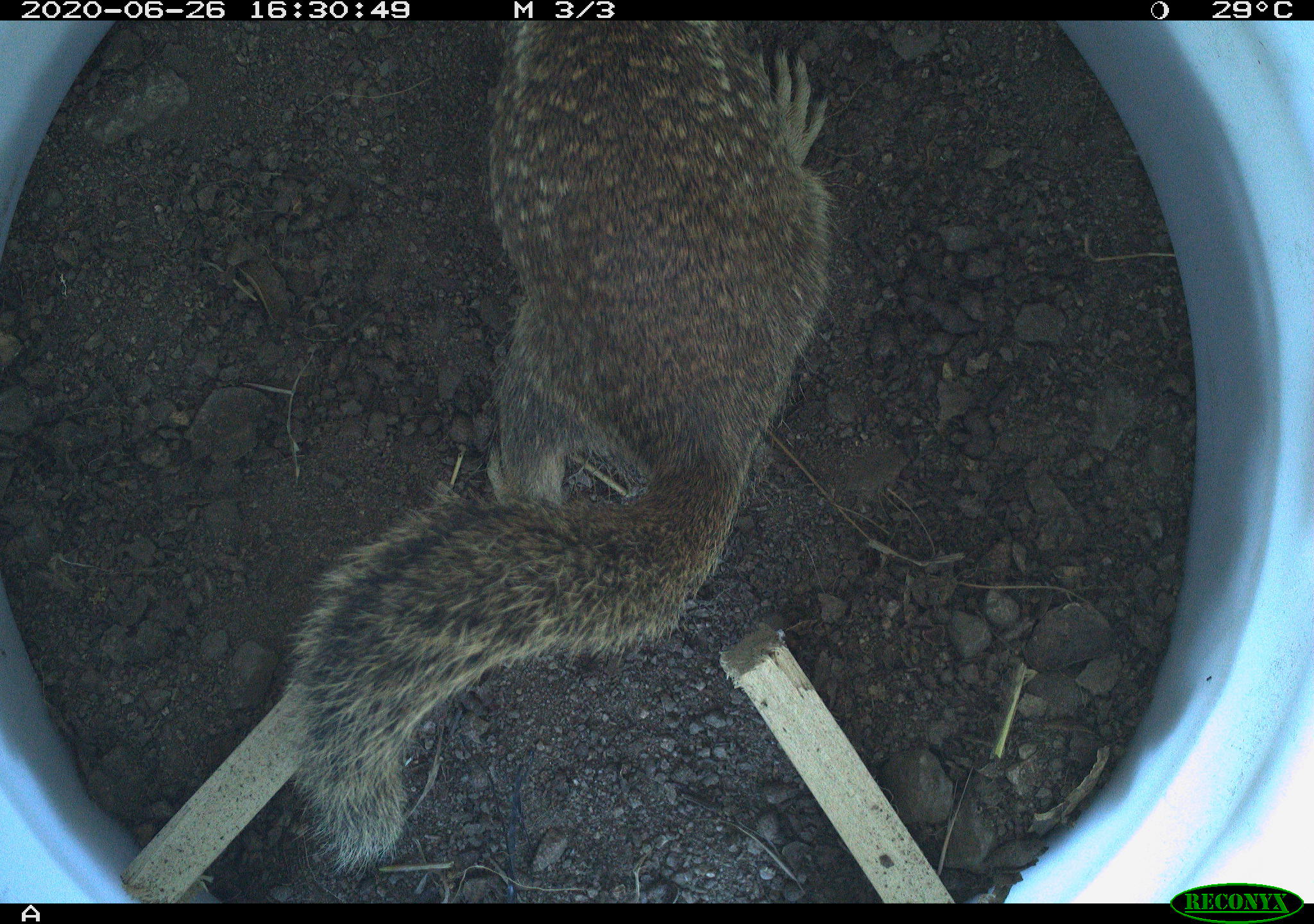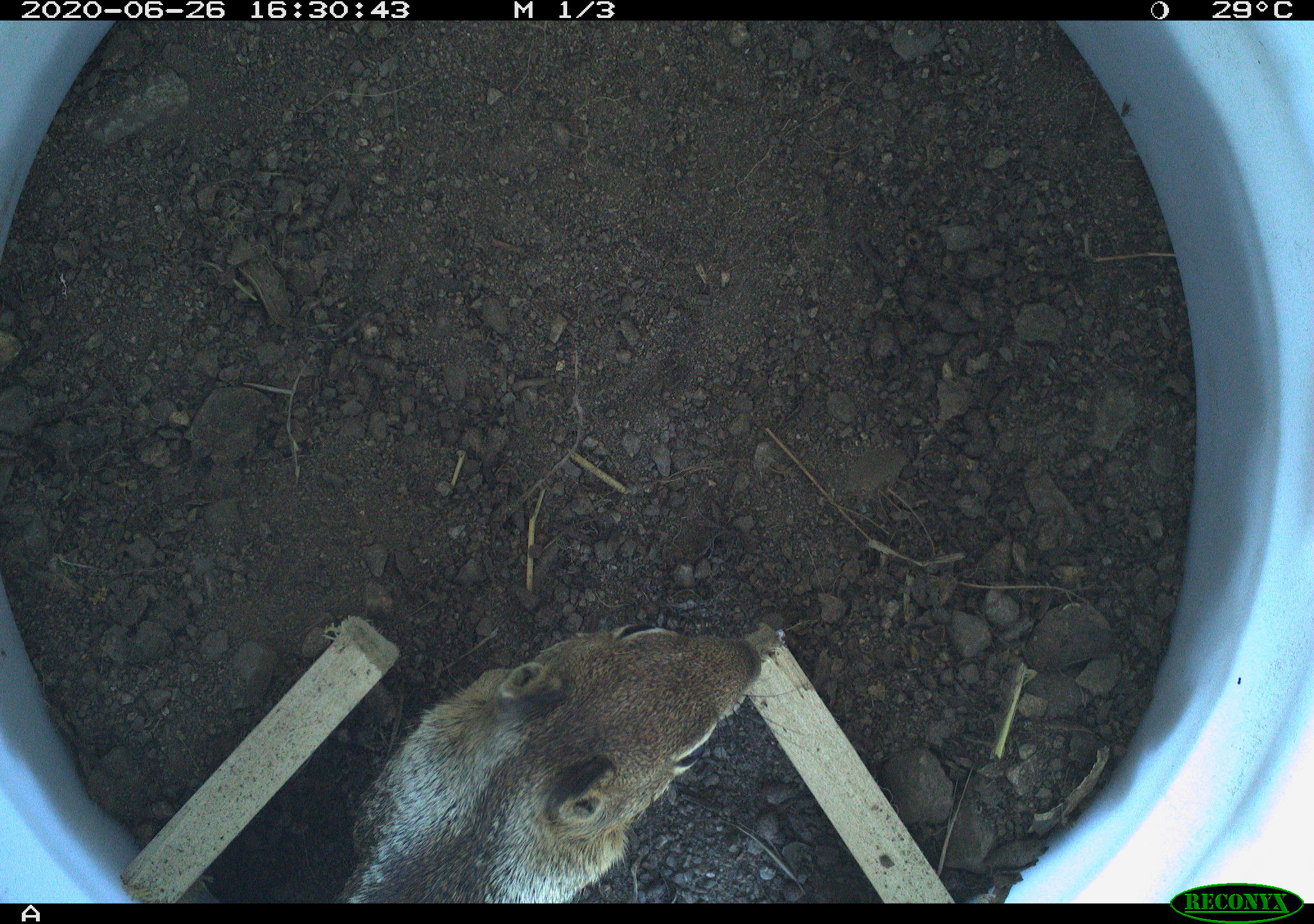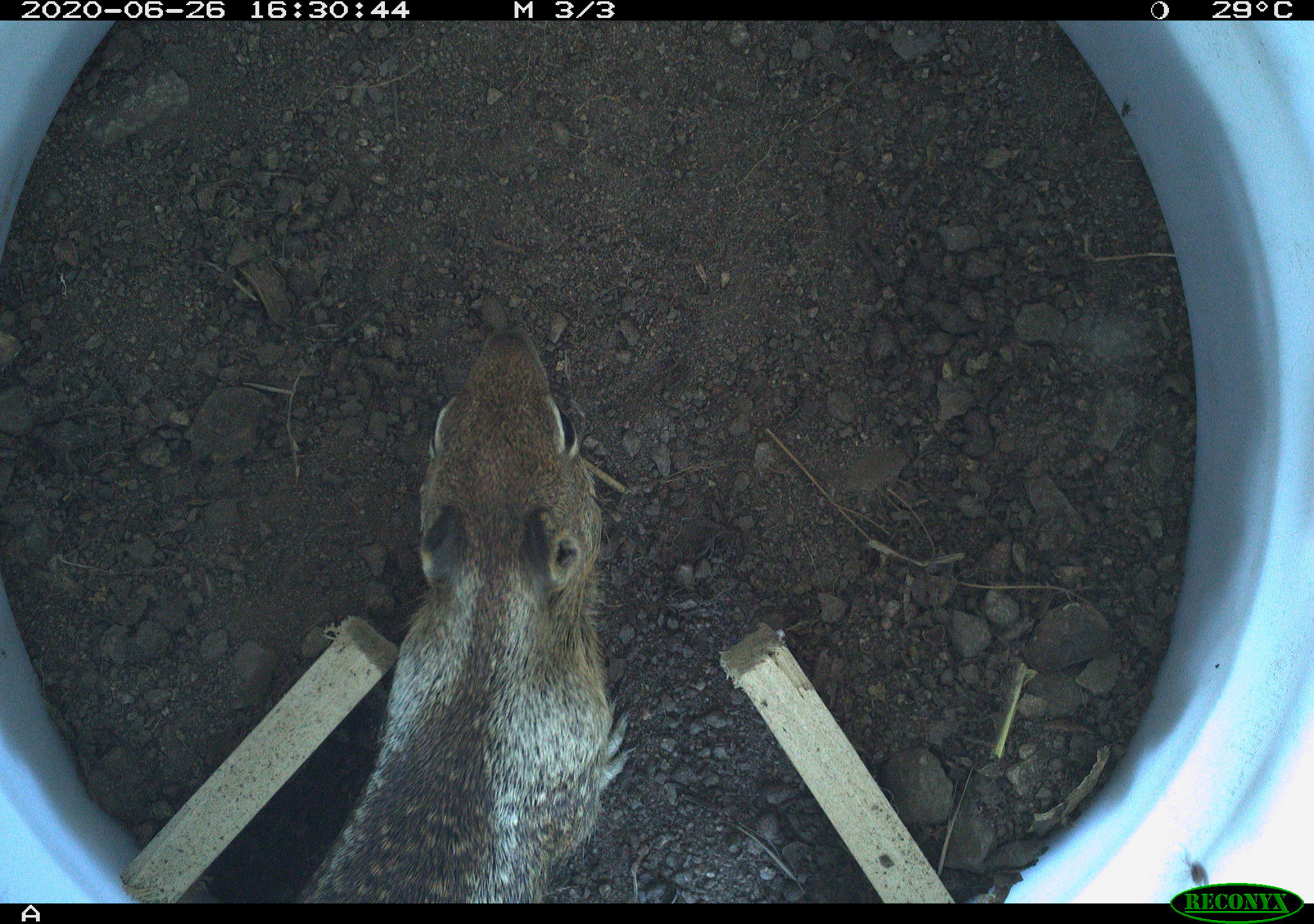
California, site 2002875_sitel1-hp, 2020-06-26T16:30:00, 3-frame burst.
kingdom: Animalia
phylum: Chordata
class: Mammalia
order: Rodentia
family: Sciuridae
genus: Otospermophilus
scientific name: Otospermophilus beecheyi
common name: california ground squirrel